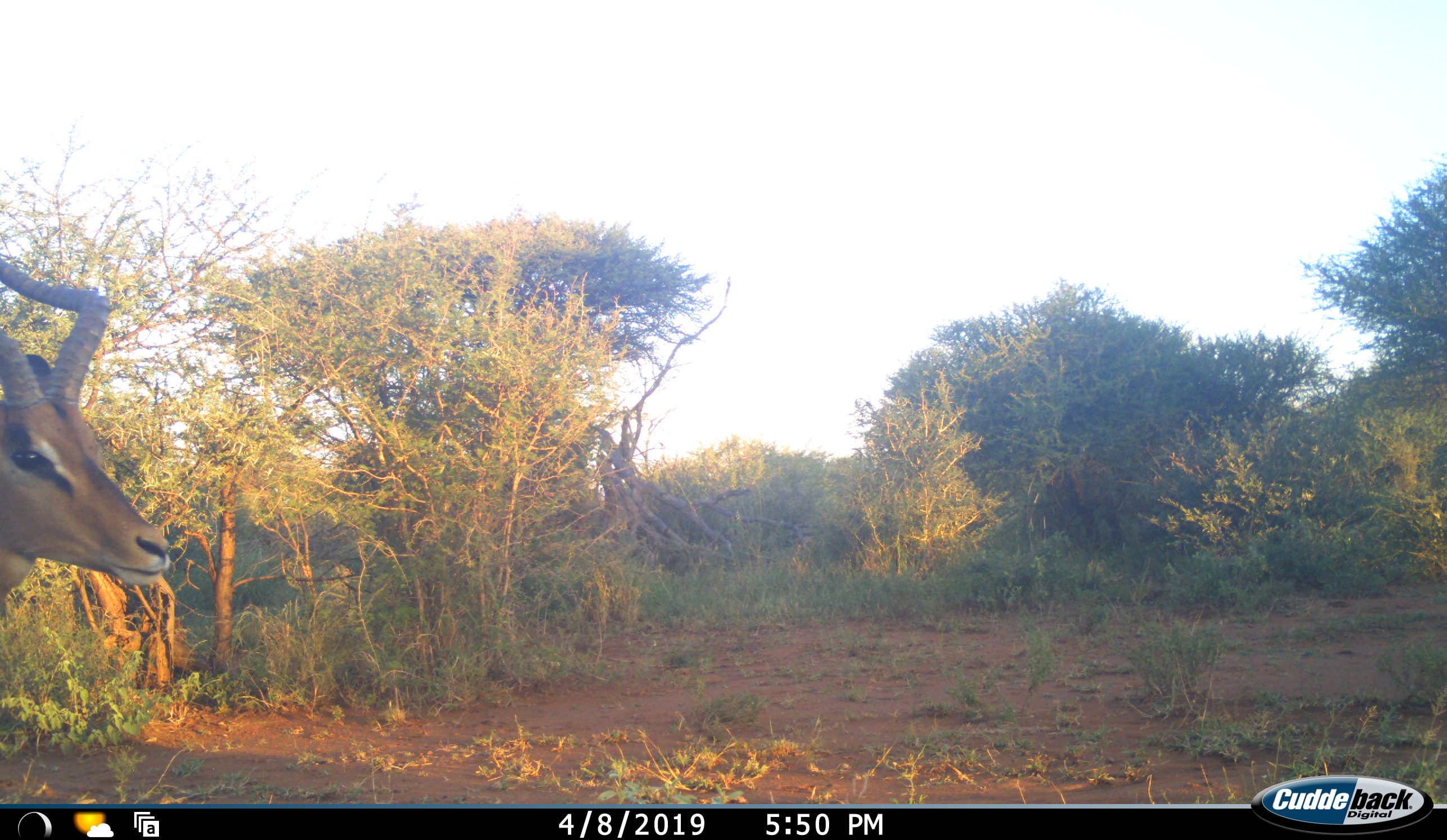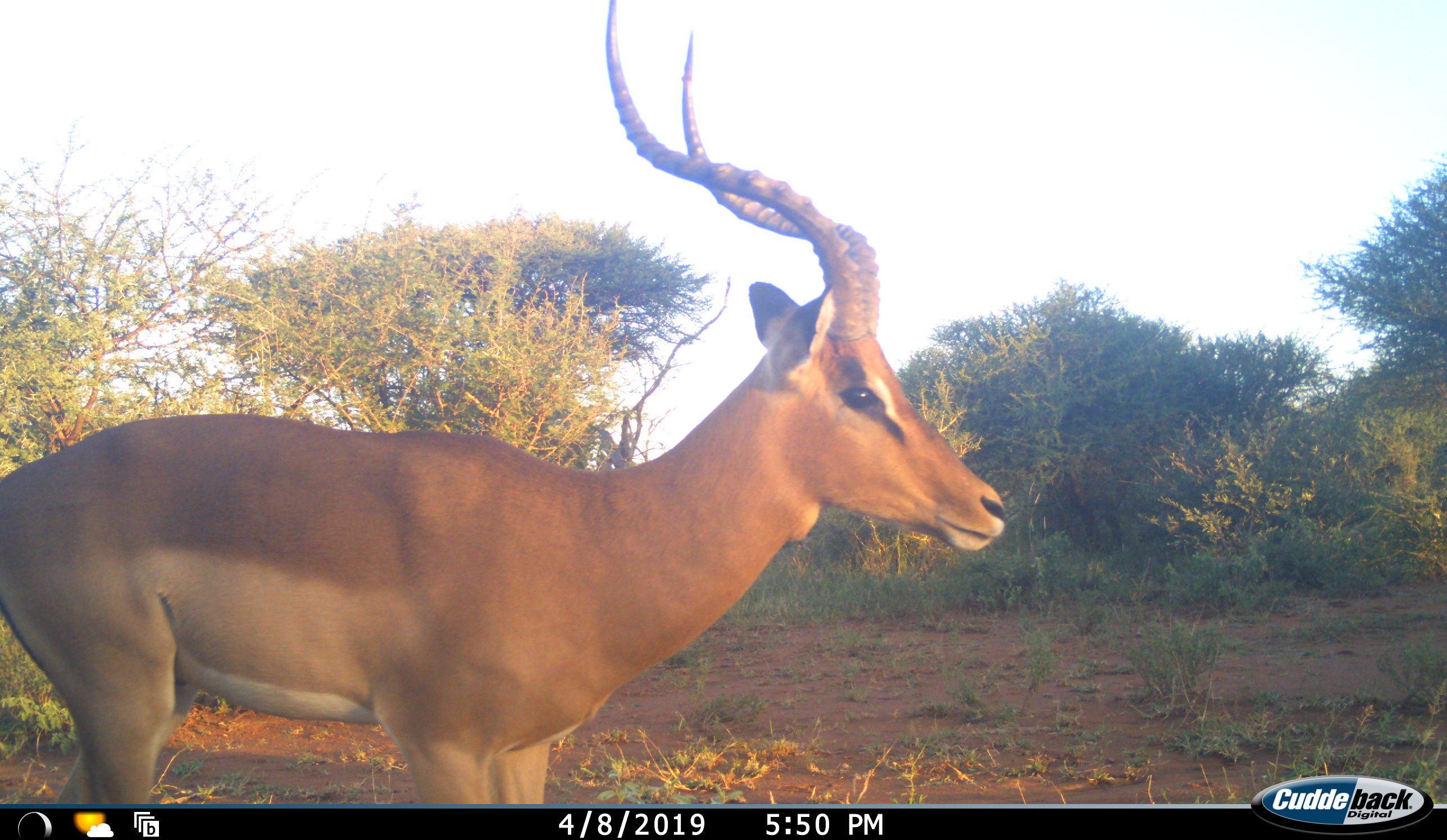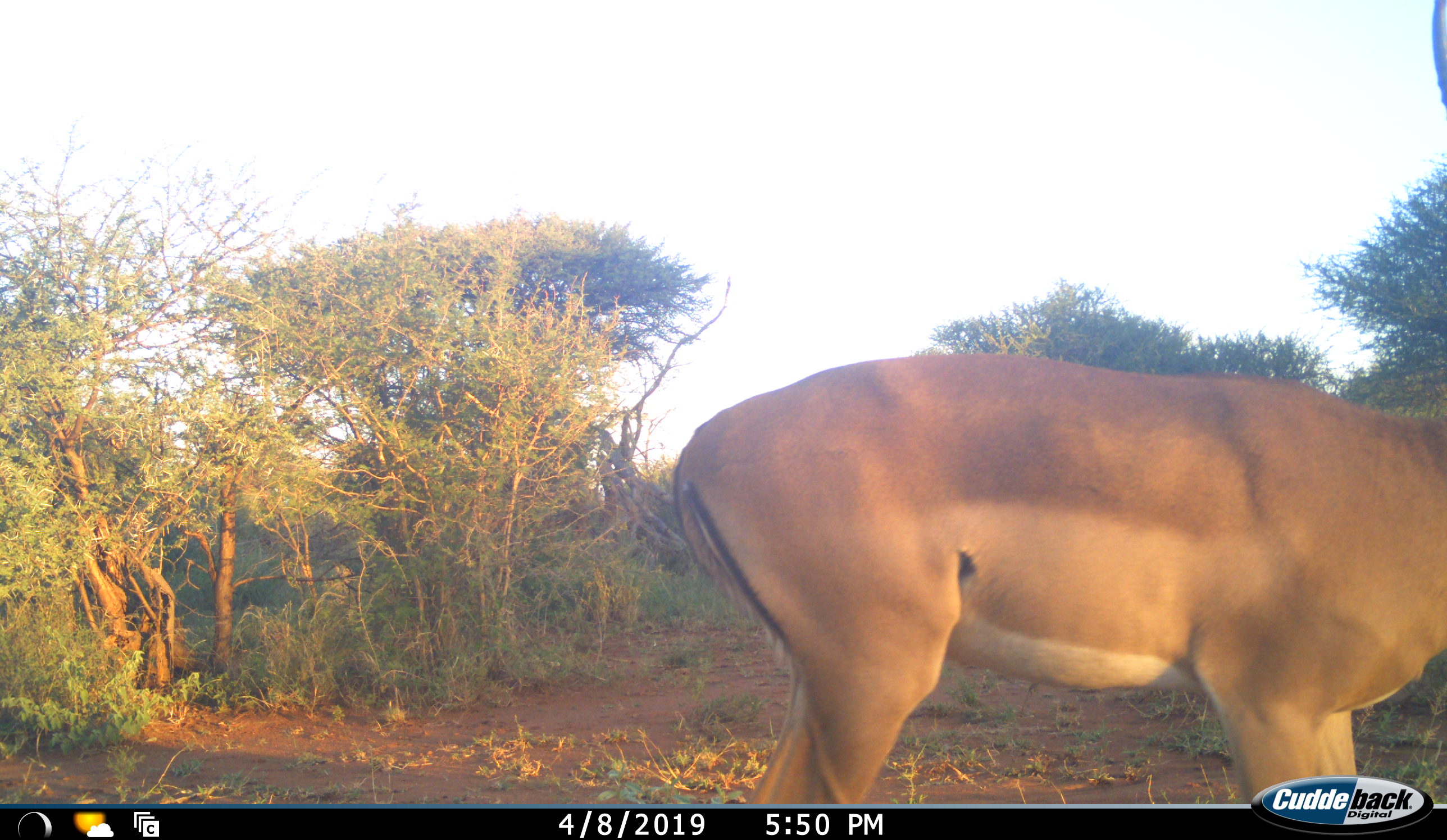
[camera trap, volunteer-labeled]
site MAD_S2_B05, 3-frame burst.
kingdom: Animalia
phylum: Chordata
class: Mammalia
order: Artiodactyla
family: Bovidae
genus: Aepyceros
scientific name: Aepyceros melampus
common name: impala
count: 1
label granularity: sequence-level